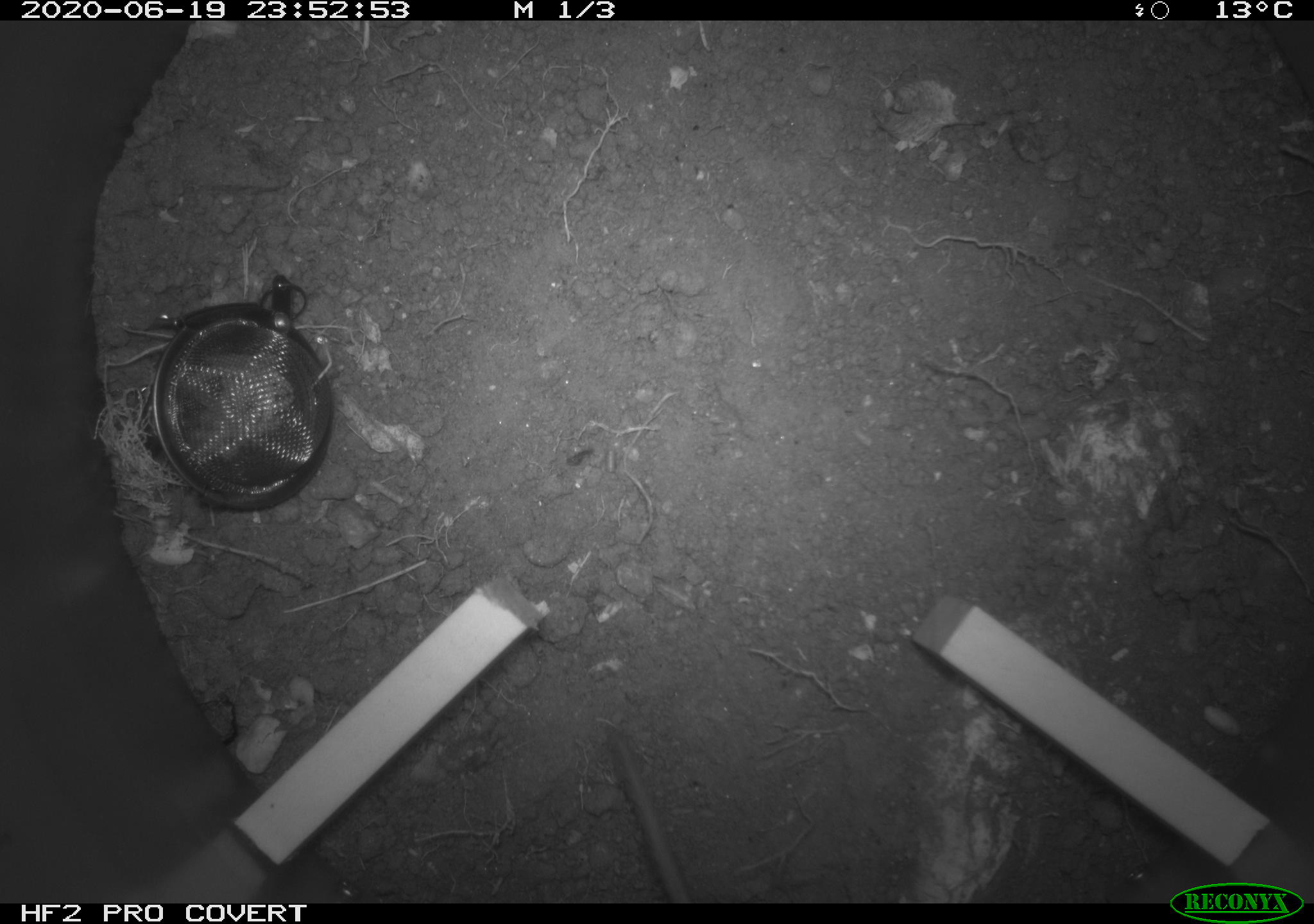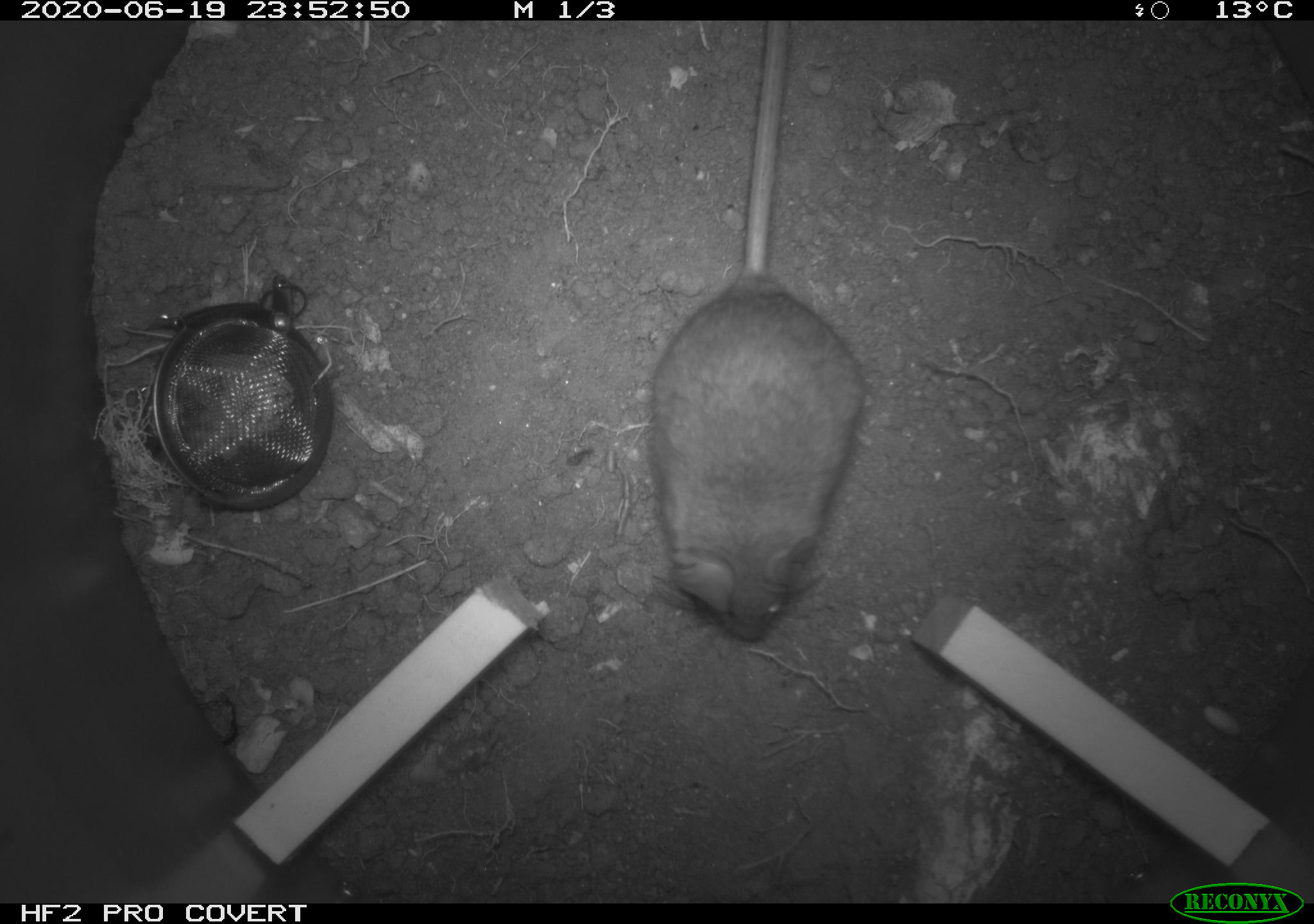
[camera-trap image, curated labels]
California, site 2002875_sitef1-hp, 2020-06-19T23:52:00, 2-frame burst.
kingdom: Animalia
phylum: Chordata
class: Mammalia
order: Rodentia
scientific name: Rodentia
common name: mouse species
Mouse species (Rodentia).